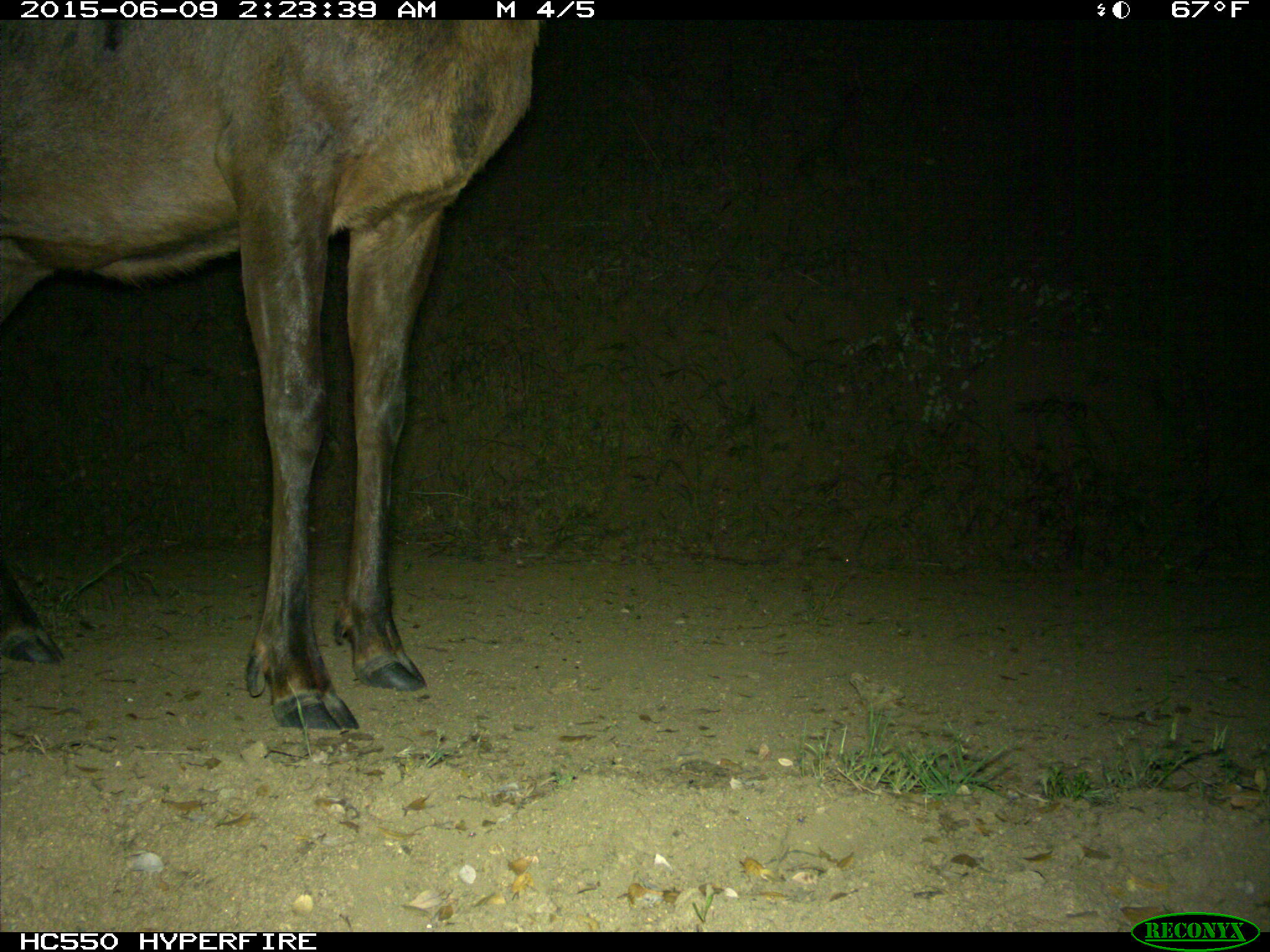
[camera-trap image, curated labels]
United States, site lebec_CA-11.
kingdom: Animalia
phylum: Chordata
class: Mammalia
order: Artiodactyla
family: Cervidae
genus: Cervus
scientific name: Cervus canadensis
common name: elk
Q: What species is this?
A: Cervus canadensis (elk).